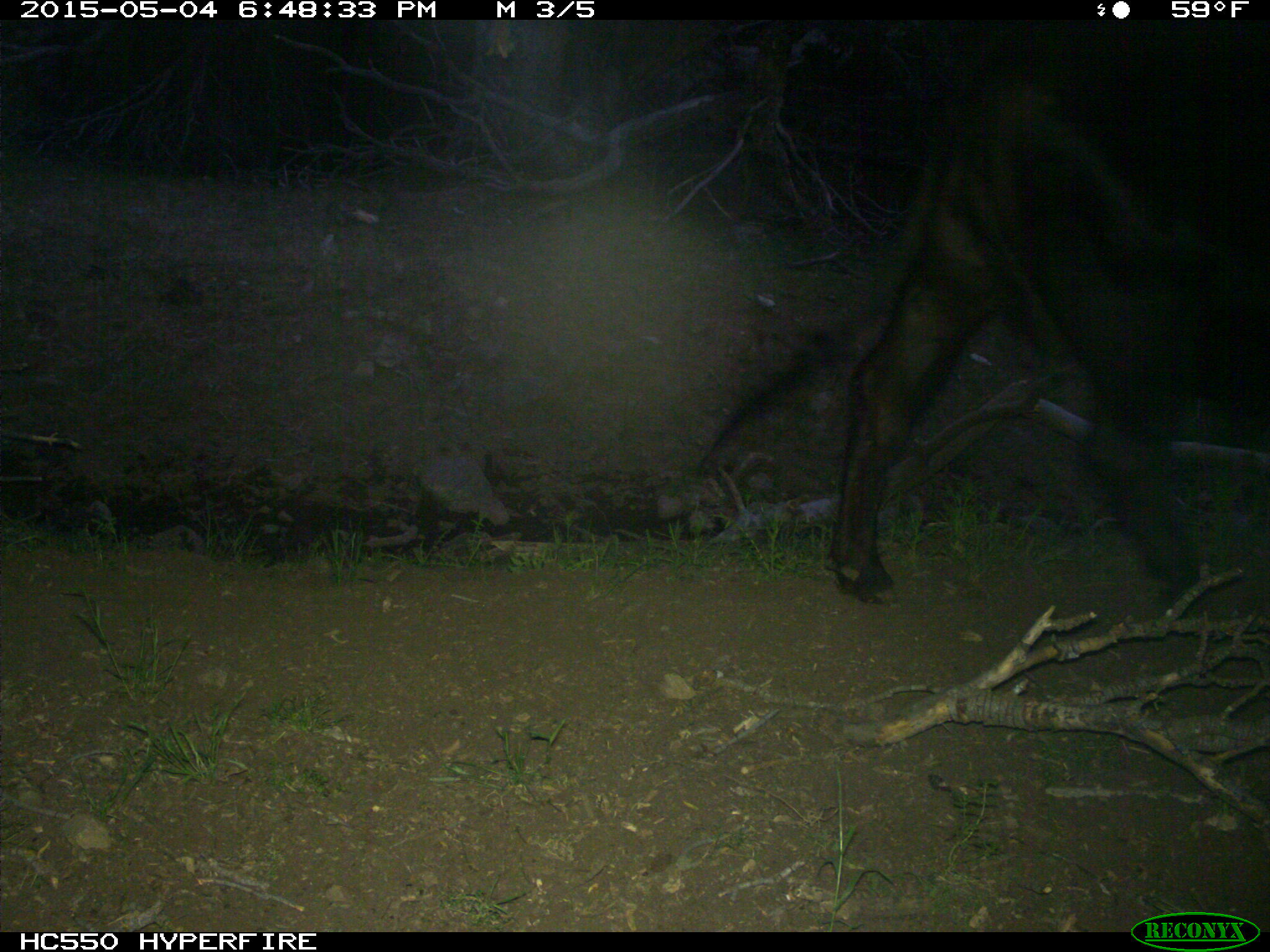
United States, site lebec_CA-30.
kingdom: Animalia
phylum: Chordata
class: Mammalia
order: Artiodactyla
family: Bovidae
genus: Bos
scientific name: Bos taurus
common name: domestic cow